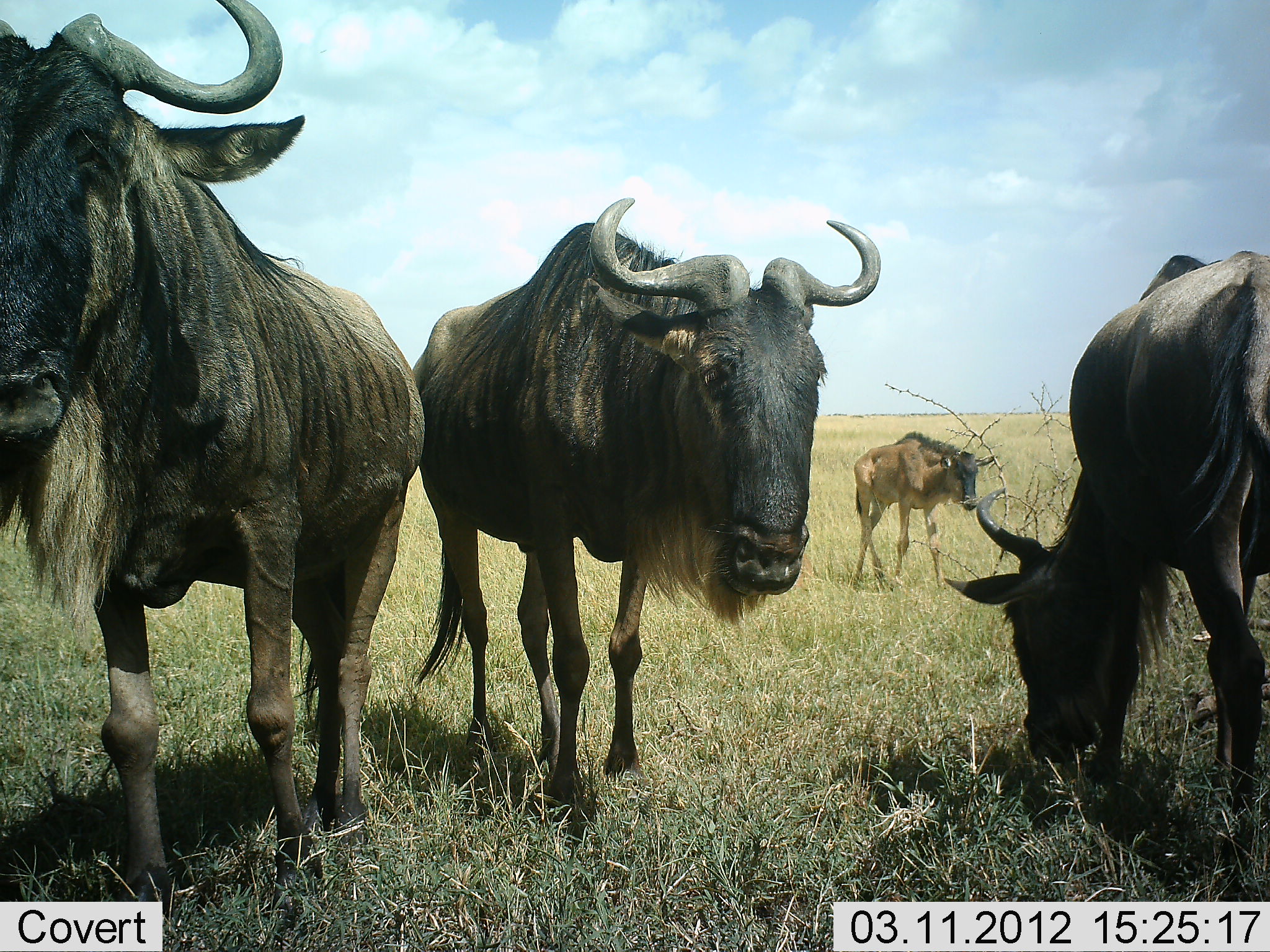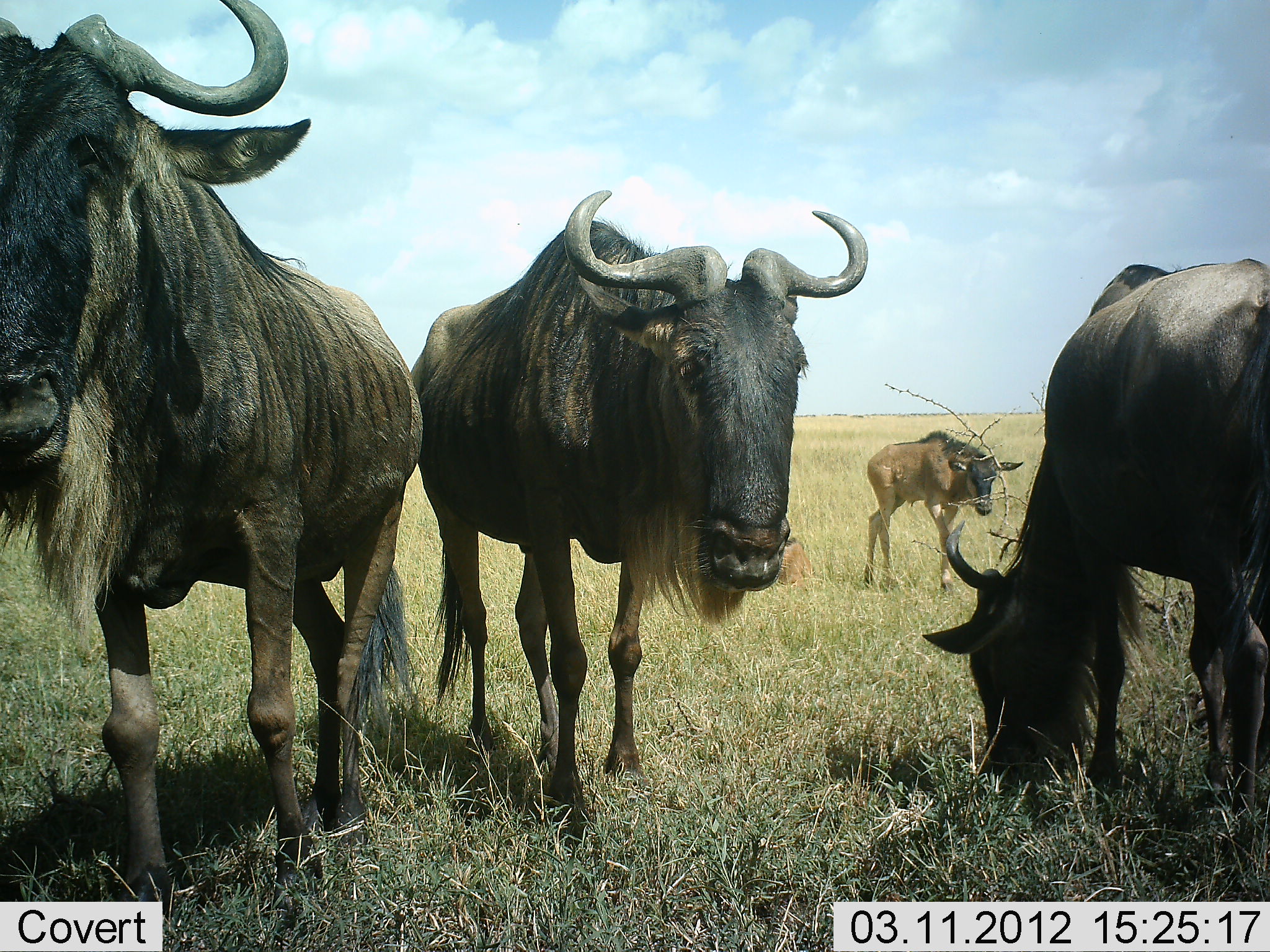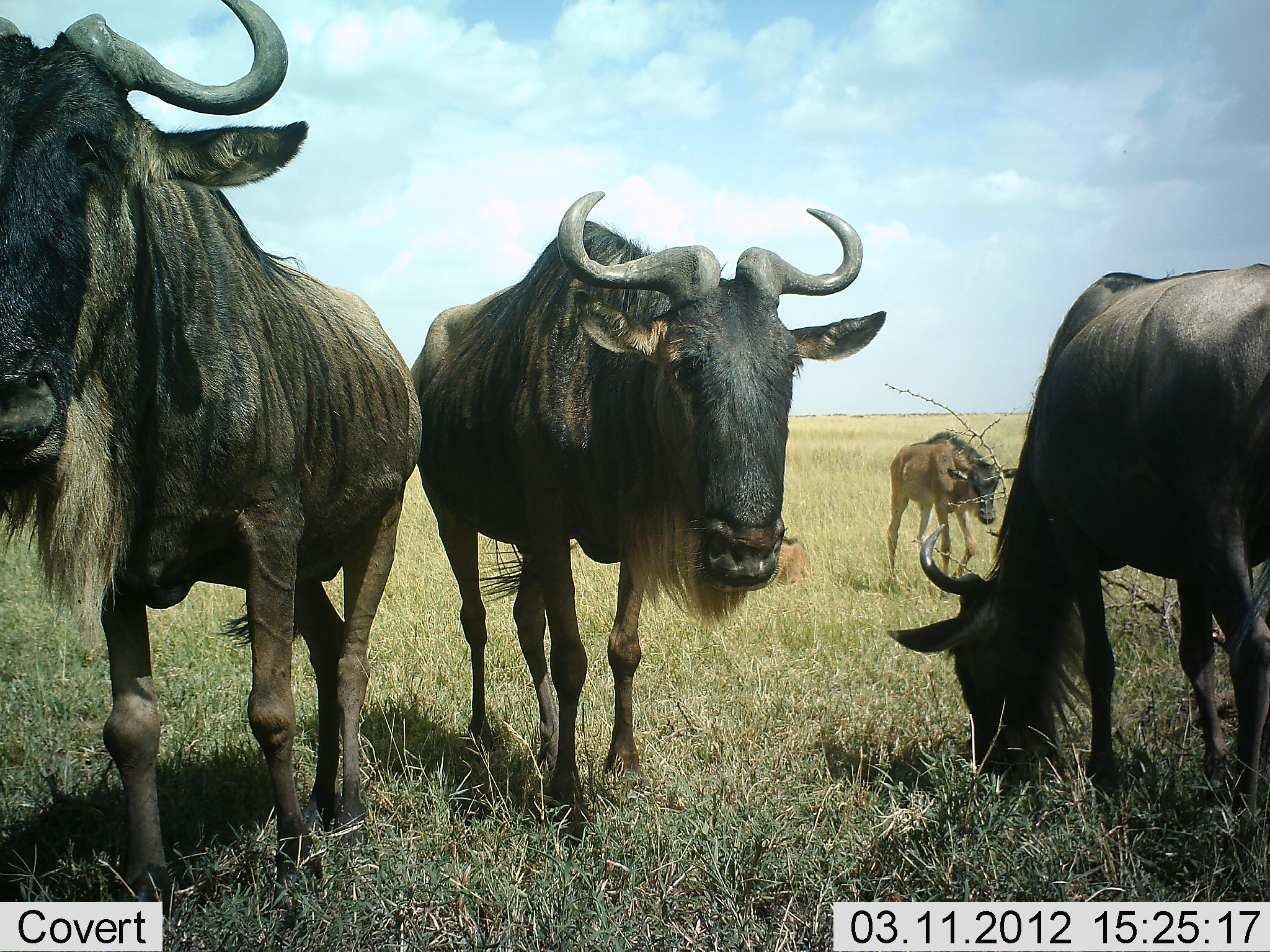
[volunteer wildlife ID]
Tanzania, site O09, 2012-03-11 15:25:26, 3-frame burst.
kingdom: Animalia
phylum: Chordata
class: Mammalia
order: Artiodactyla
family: Bovidae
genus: Connochaetes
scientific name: Connochaetes taurinus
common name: blue wildebeest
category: wildebeest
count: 4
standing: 86%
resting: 7%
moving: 29%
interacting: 0%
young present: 79%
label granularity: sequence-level